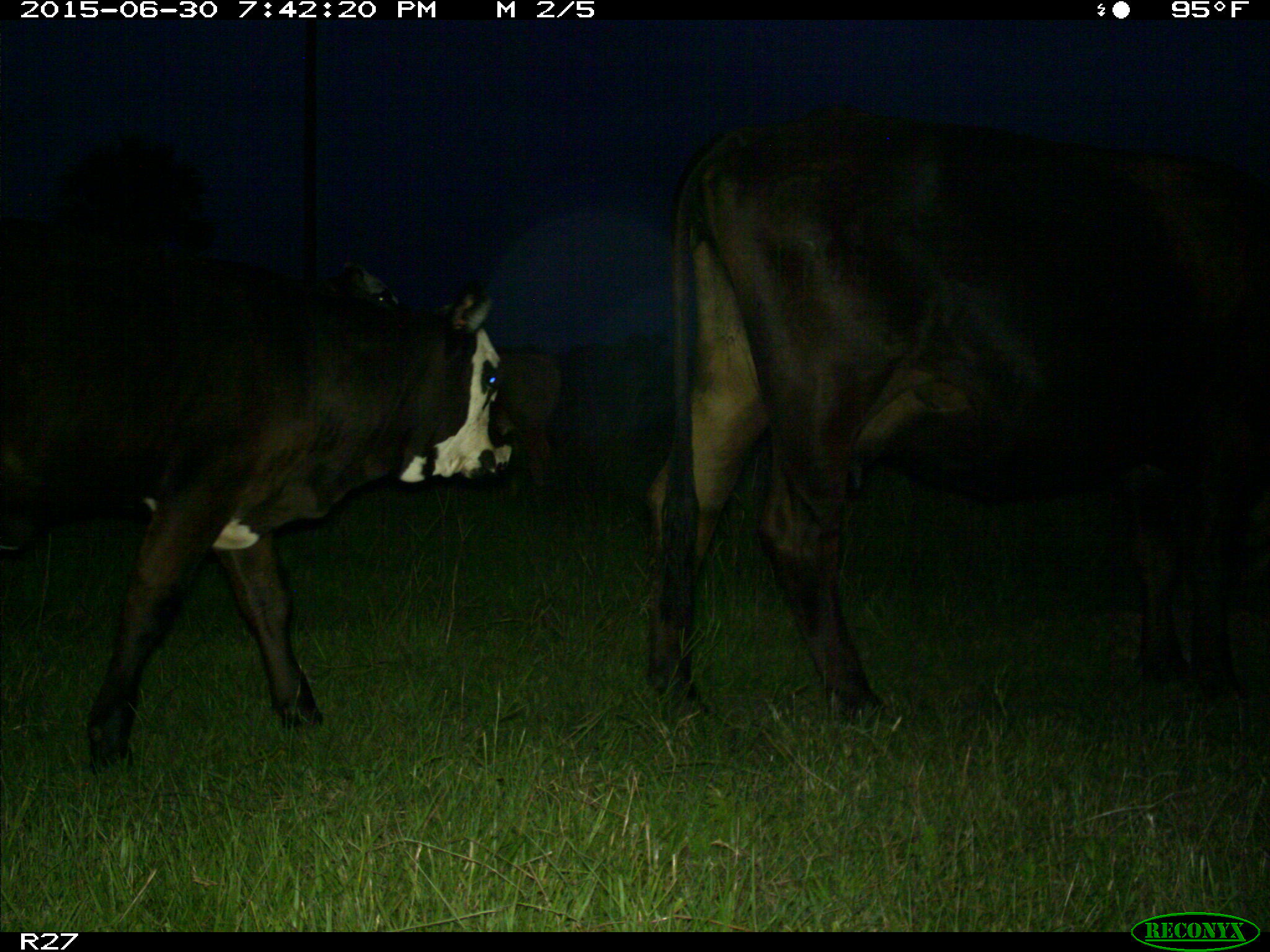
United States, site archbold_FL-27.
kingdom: Animalia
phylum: Chordata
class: Mammalia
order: Artiodactyla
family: Bovidae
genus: Bos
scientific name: Bos taurus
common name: domestic cow